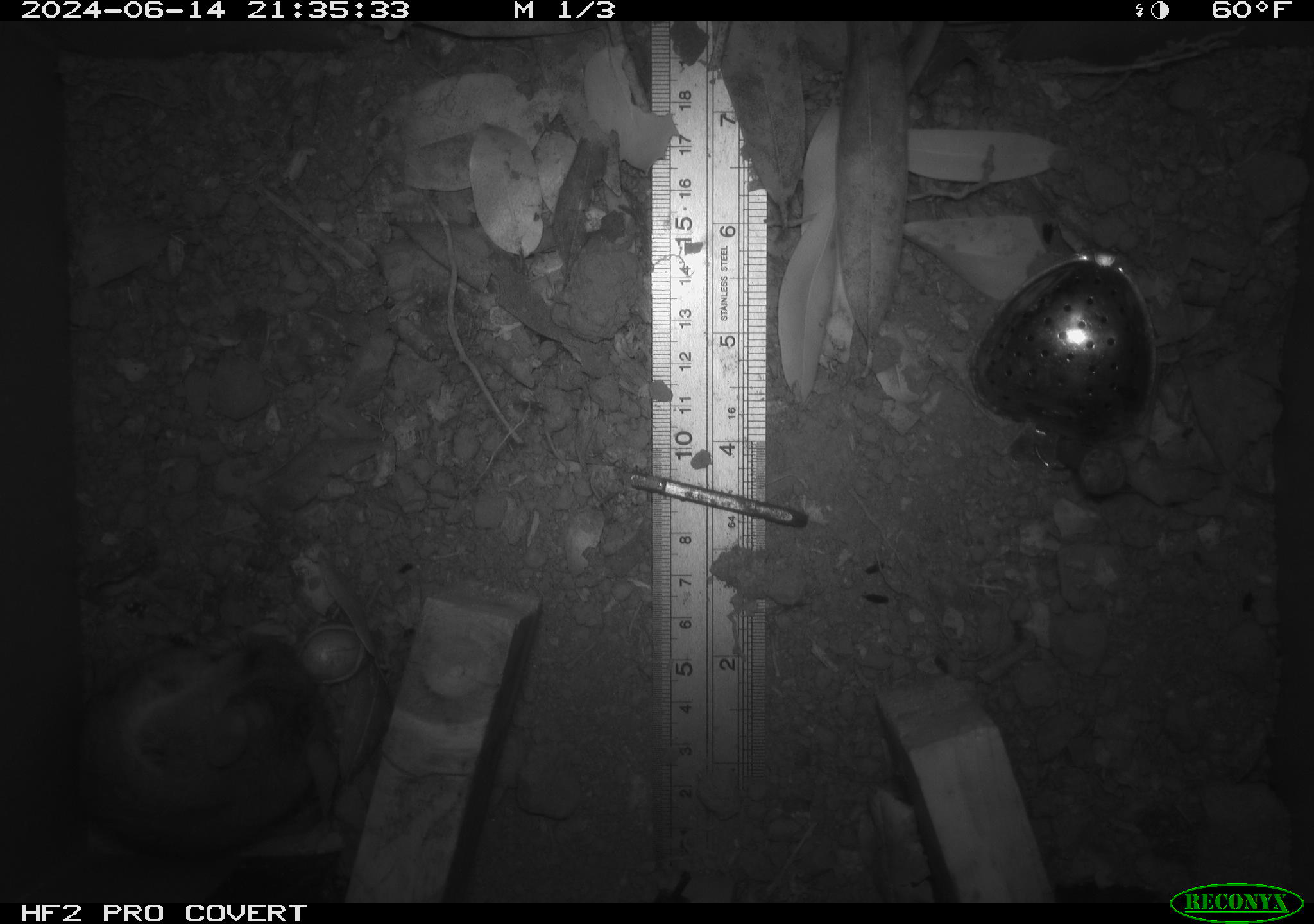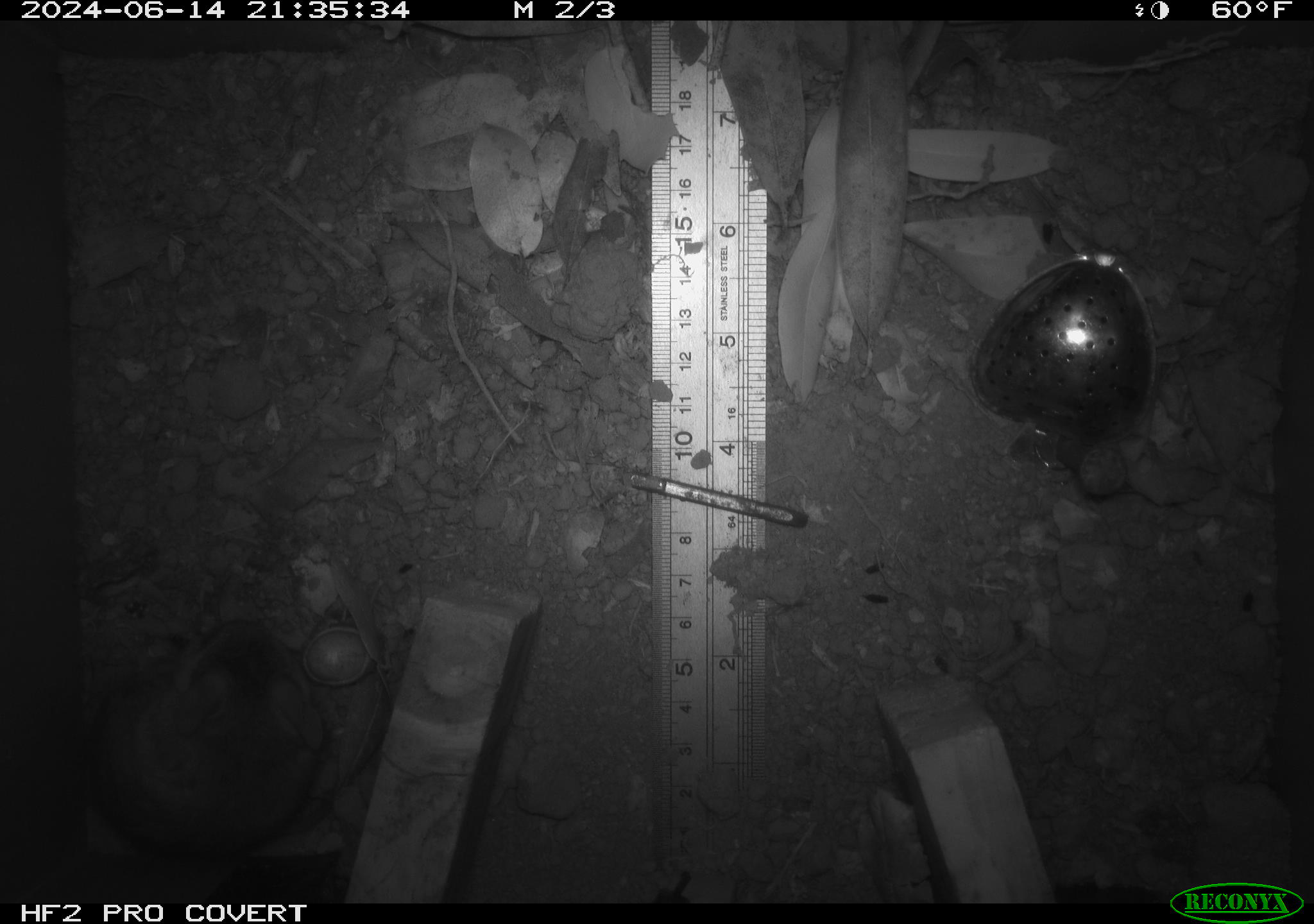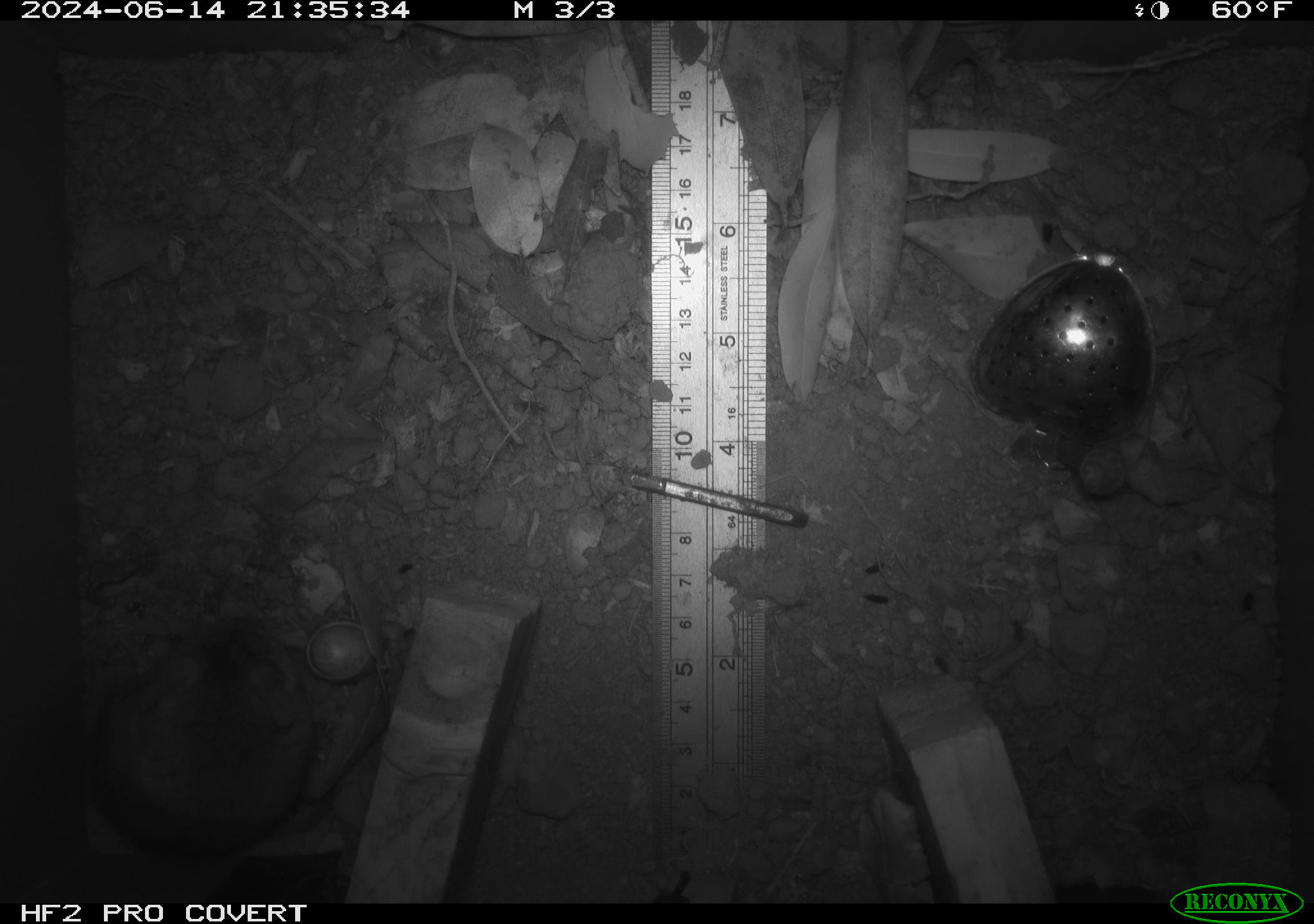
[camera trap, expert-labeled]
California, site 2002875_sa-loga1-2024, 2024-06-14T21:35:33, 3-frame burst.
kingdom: Animalia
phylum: Chordata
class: Mammalia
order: Rodentia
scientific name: Rodentia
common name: rodent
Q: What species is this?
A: Rodent (Rodentia).